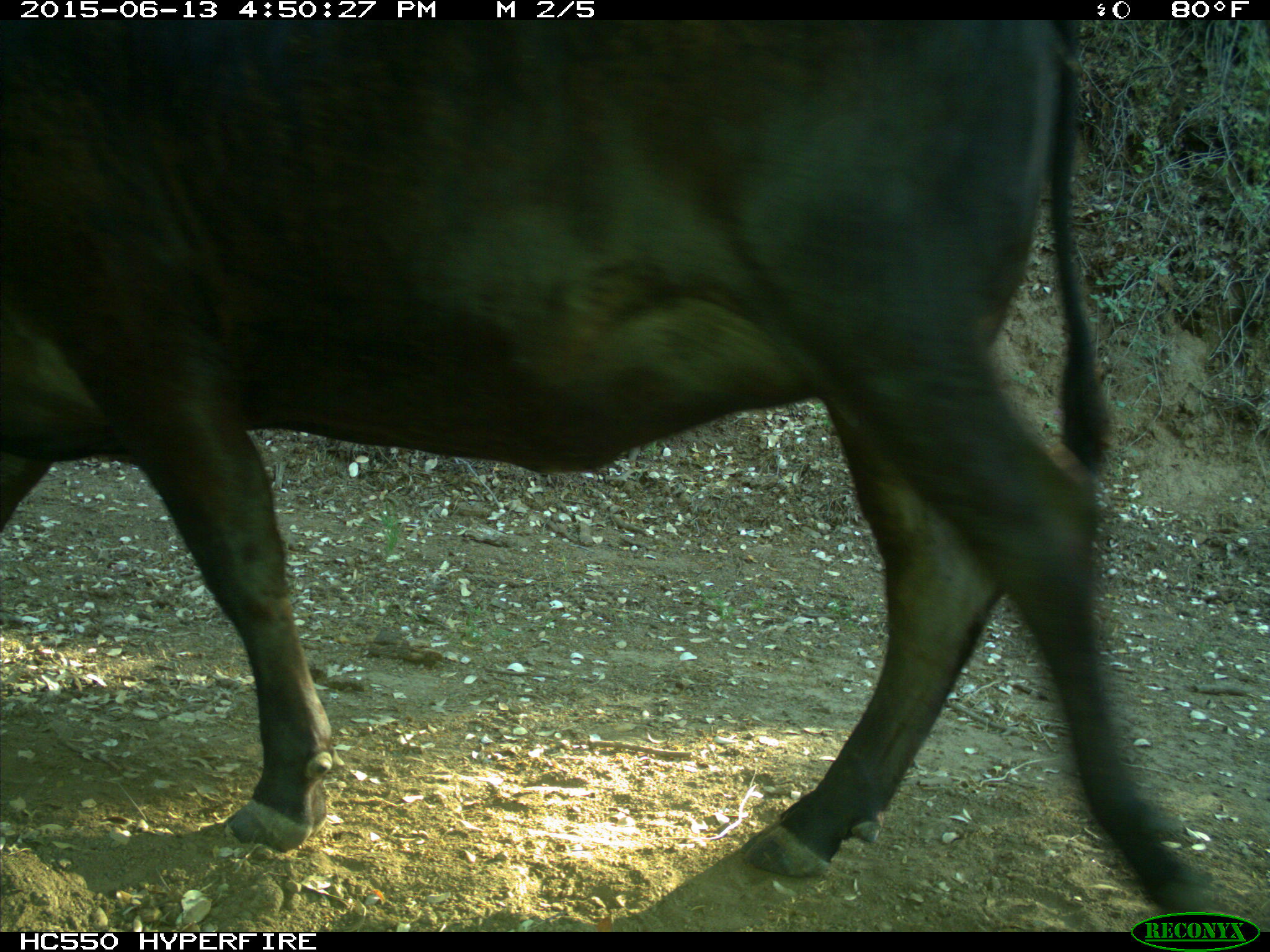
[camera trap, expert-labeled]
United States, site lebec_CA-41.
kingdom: Animalia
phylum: Chordata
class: Mammalia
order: Artiodactyla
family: Bovidae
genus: Bos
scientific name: Bos taurus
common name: domestic cow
Bos taurus (domestic cow).